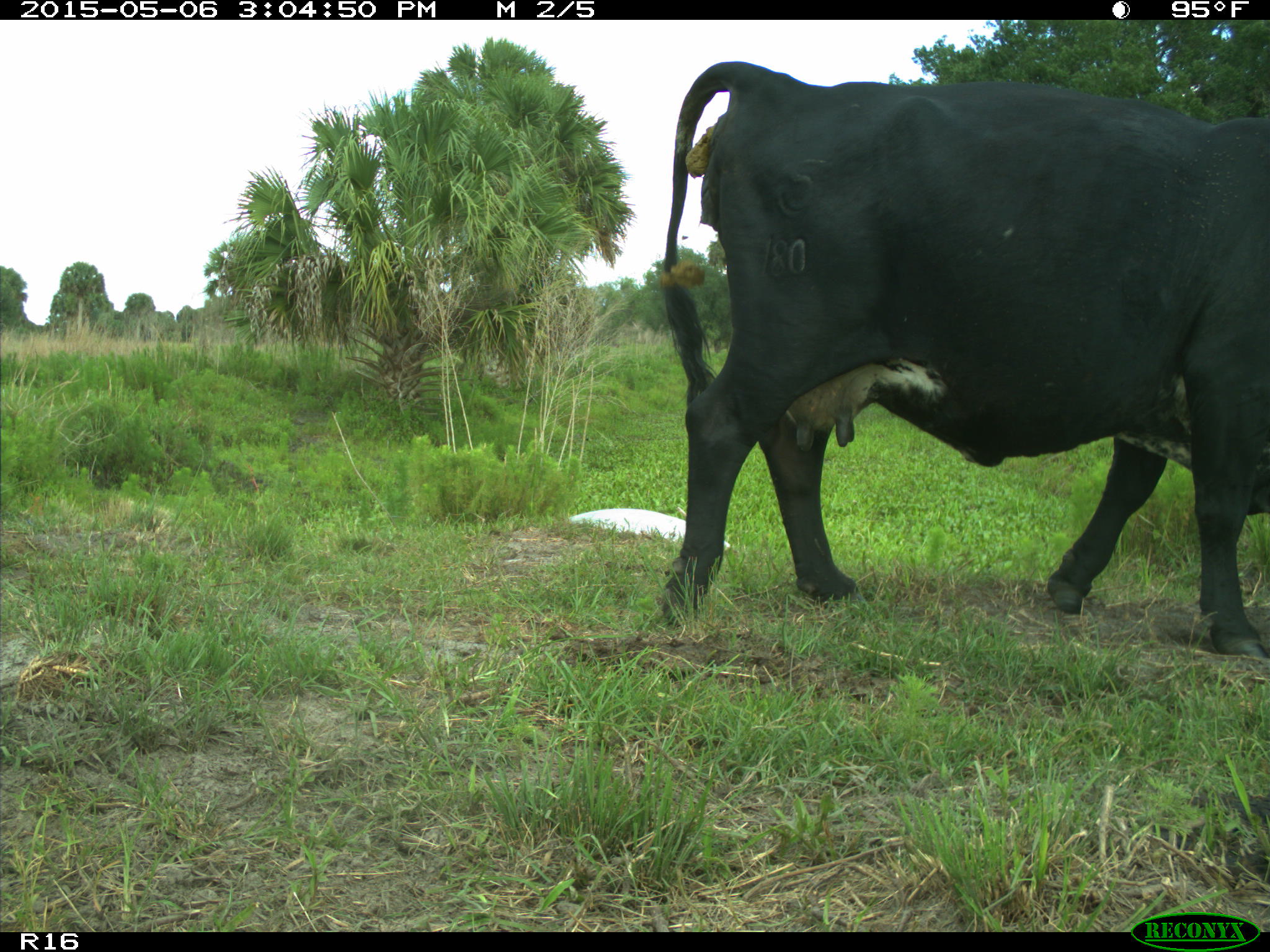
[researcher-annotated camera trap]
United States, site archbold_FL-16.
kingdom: Animalia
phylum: Chordata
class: Mammalia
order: Artiodactyla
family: Bovidae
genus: Bos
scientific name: Bos taurus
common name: domestic cow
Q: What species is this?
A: Bos taurus (domestic cow).